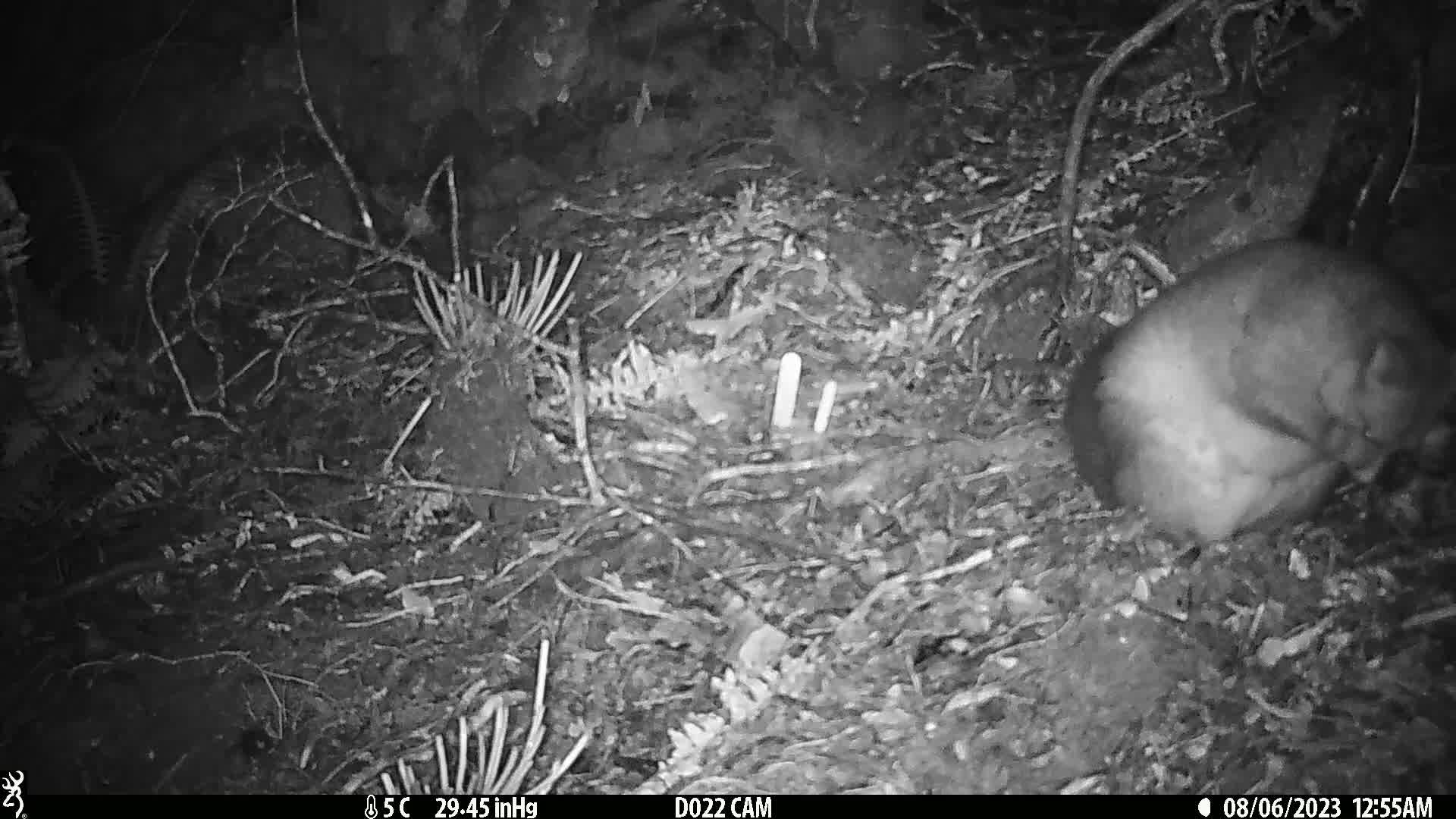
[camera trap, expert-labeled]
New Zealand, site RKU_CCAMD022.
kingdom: Animalia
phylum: Chordata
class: Mammalia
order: Diprotodontia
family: Phalangeridae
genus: Trichosurus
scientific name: Trichosurus vulpecula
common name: common brushtail possum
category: possum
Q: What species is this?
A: Possum (common brushtail possum) (Trichosurus vulpecula).